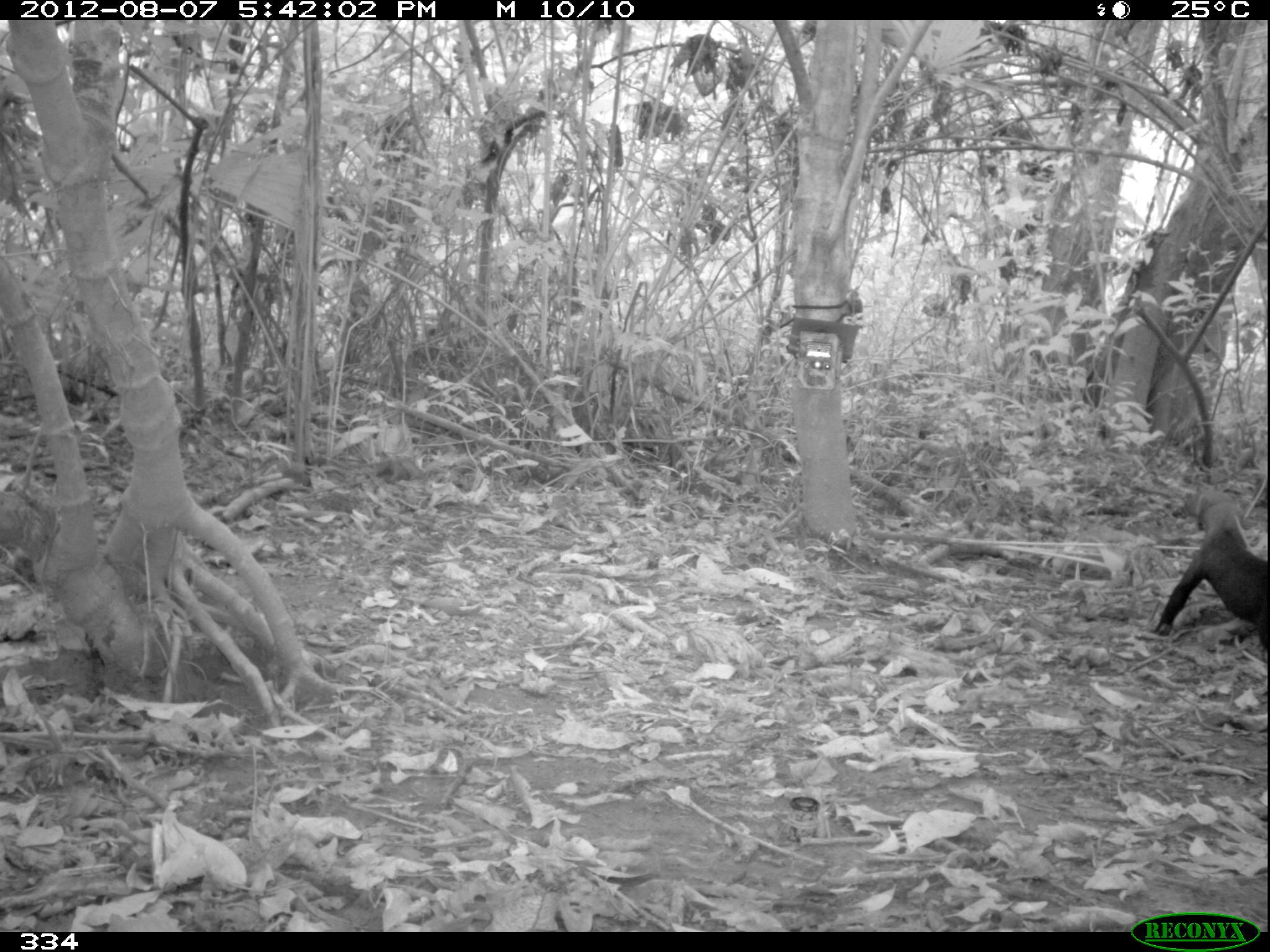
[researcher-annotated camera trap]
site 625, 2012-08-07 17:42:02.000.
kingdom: Animalia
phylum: Chordata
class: Mammalia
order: Carnivora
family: Mustelidae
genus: Eira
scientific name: Eira barbara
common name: tayra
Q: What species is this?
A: Eira barbara (tayra).